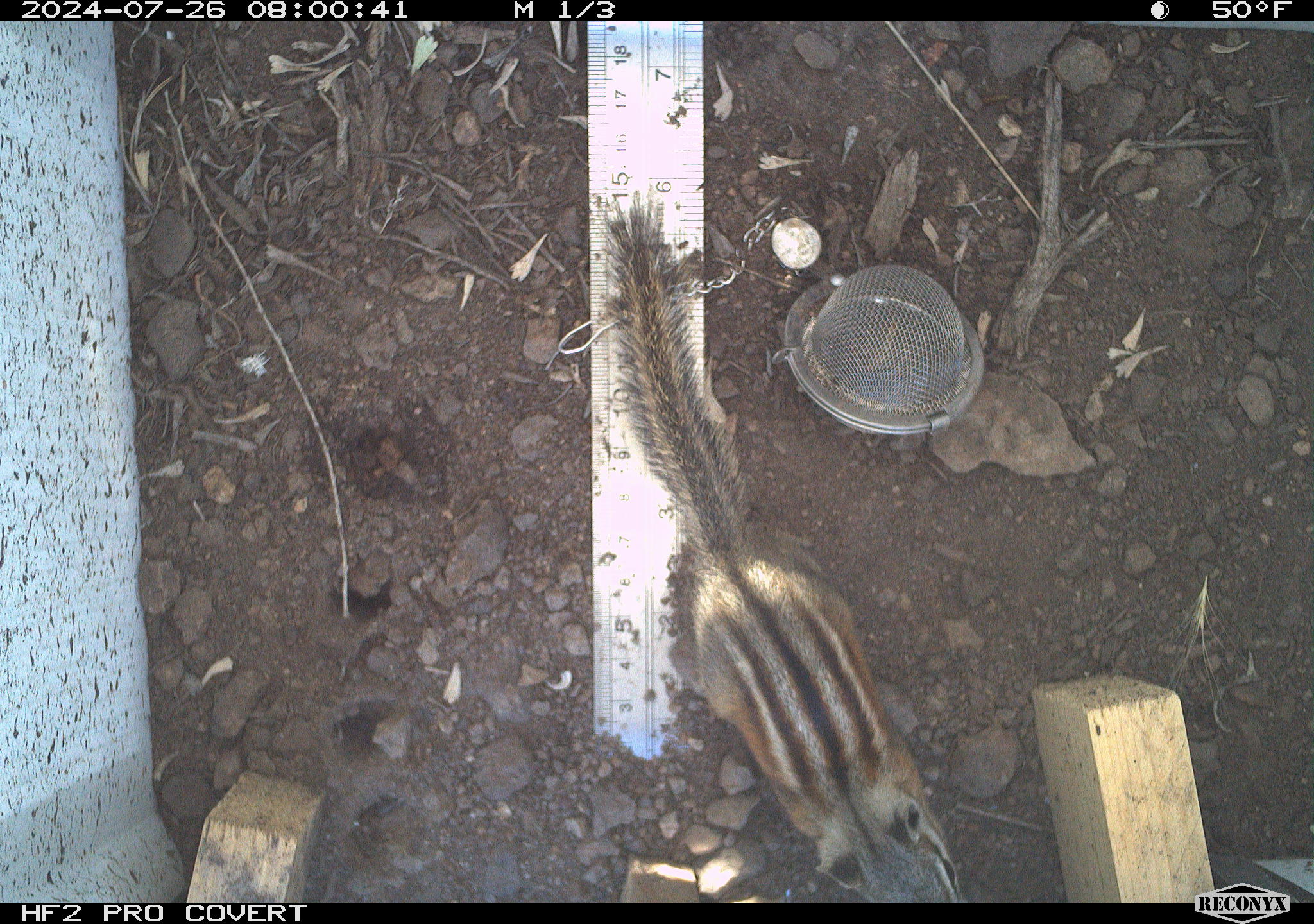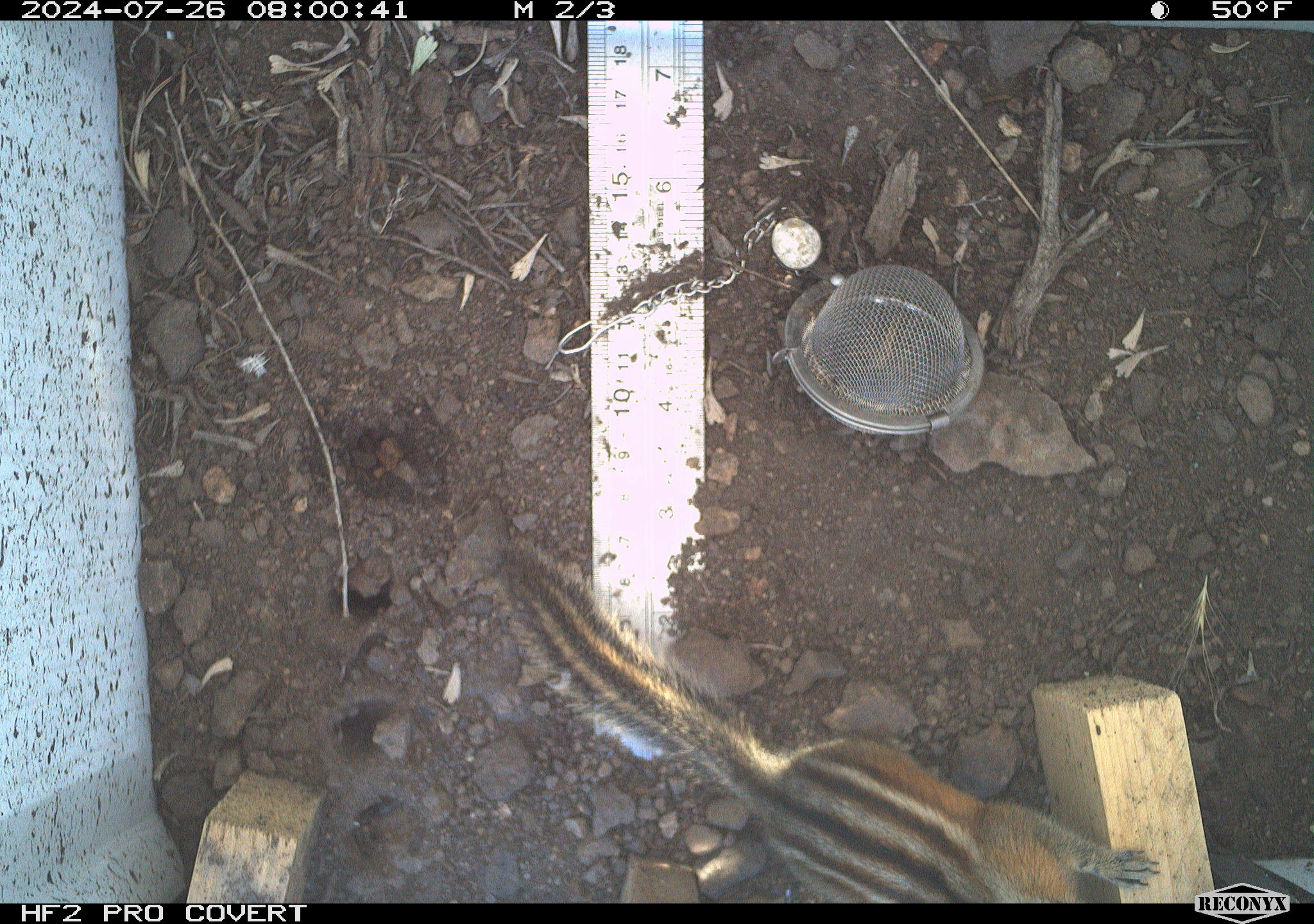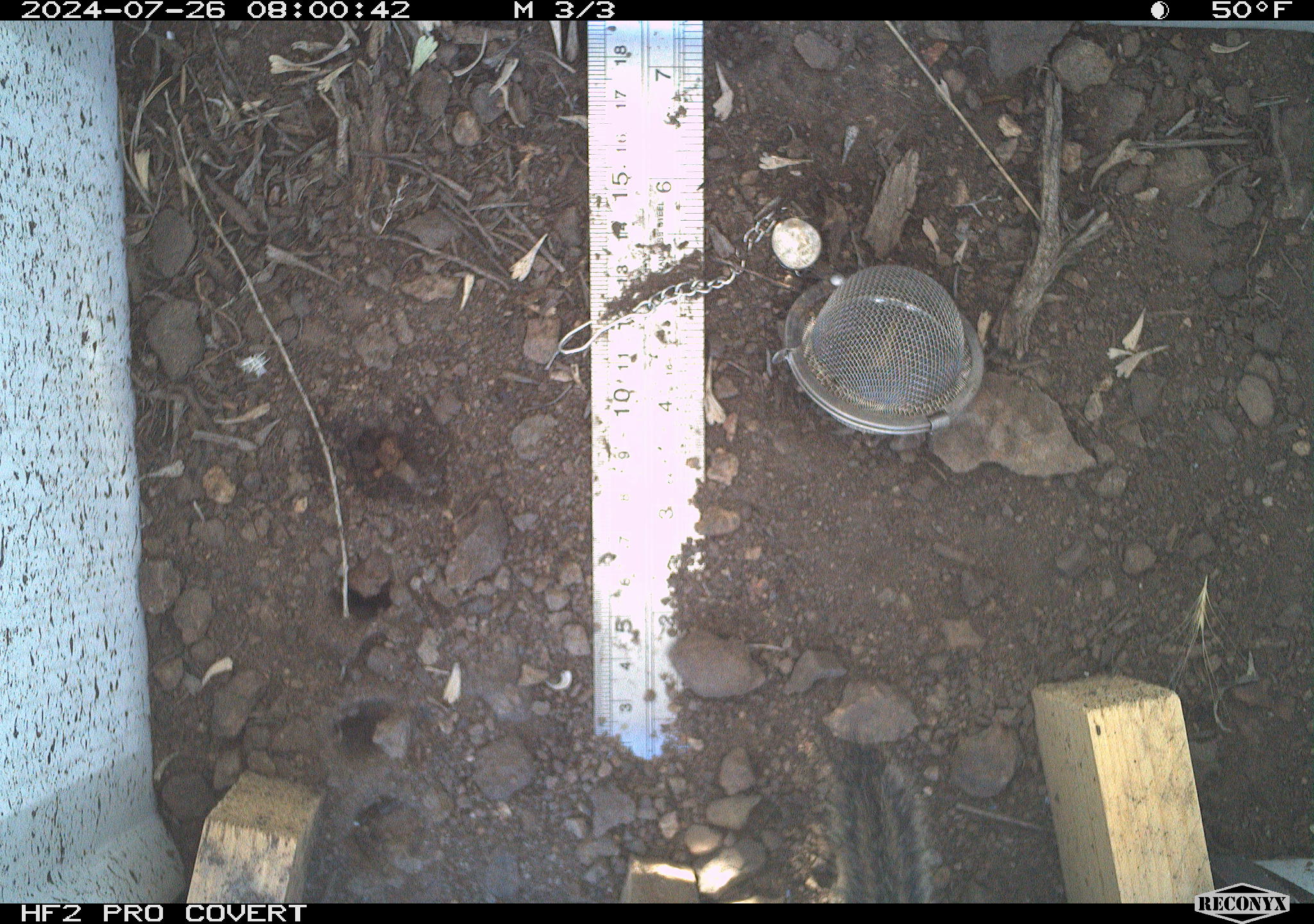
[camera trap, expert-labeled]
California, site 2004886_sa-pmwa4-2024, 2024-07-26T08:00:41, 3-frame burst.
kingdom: Animalia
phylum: Chordata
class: Mammalia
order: Rodentia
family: Sciuridae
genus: Neotamias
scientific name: Neotamias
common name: western chipmunks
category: neotamias species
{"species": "neotamias species (western chipmunks) (Neotamias)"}